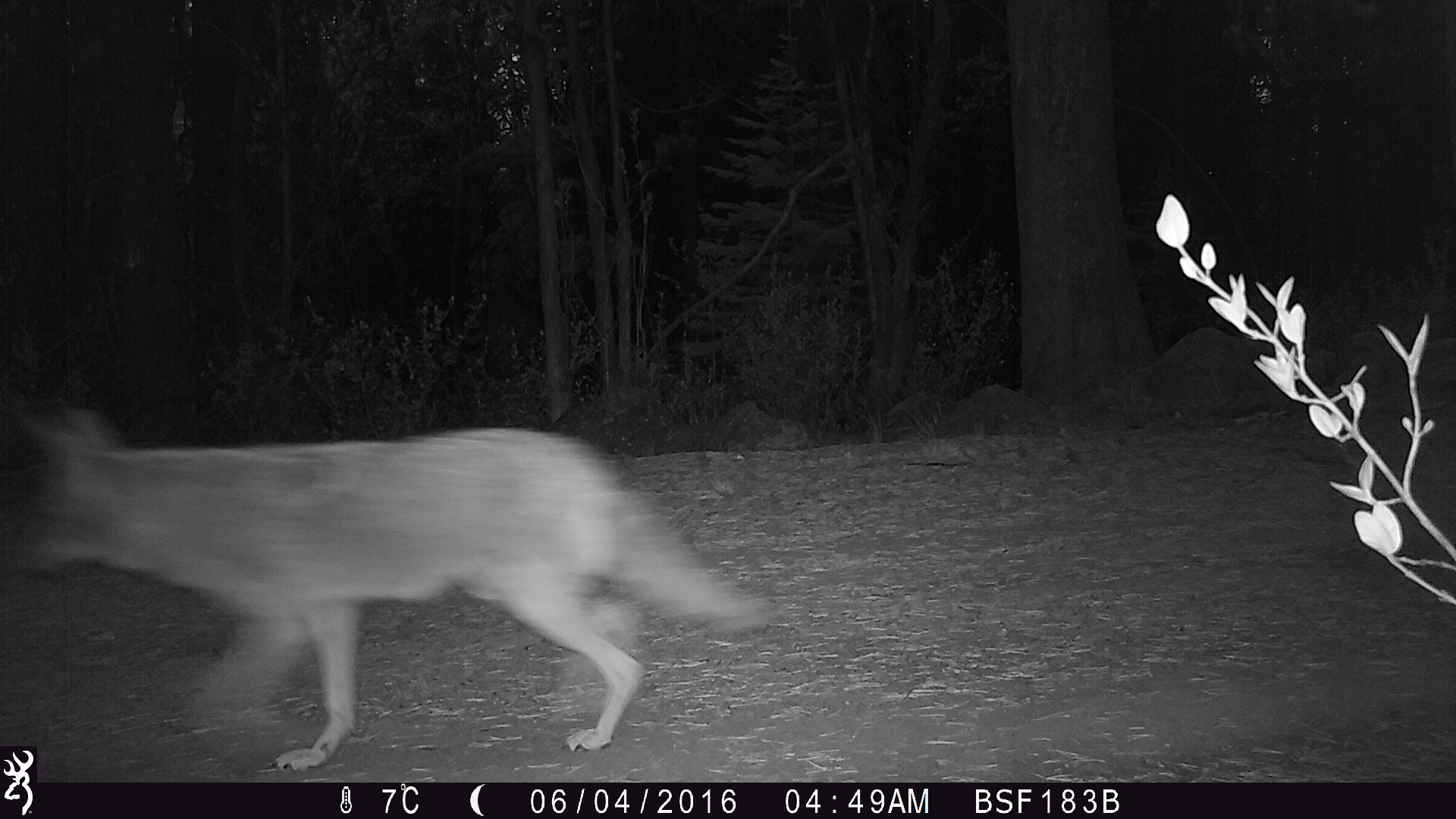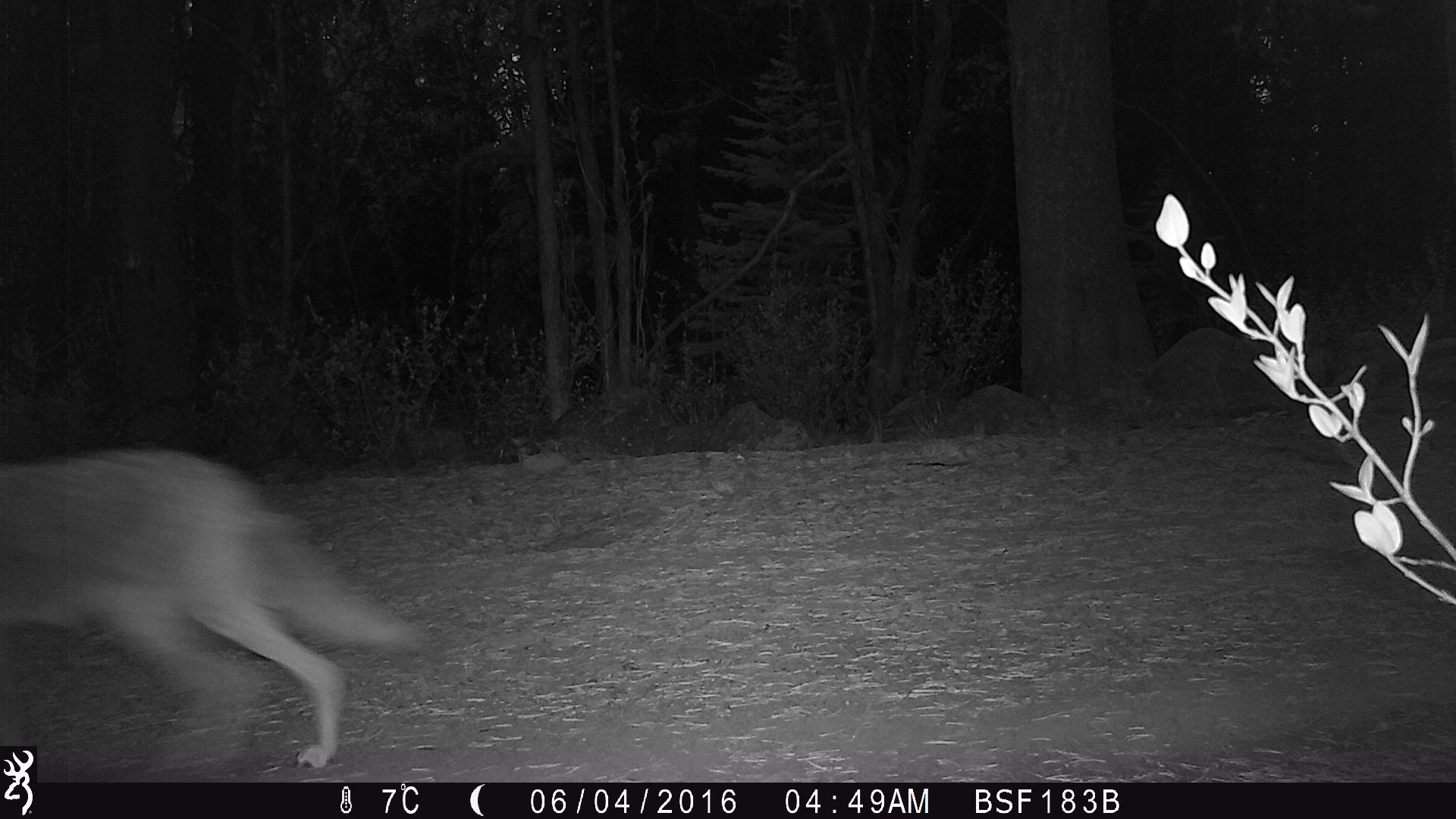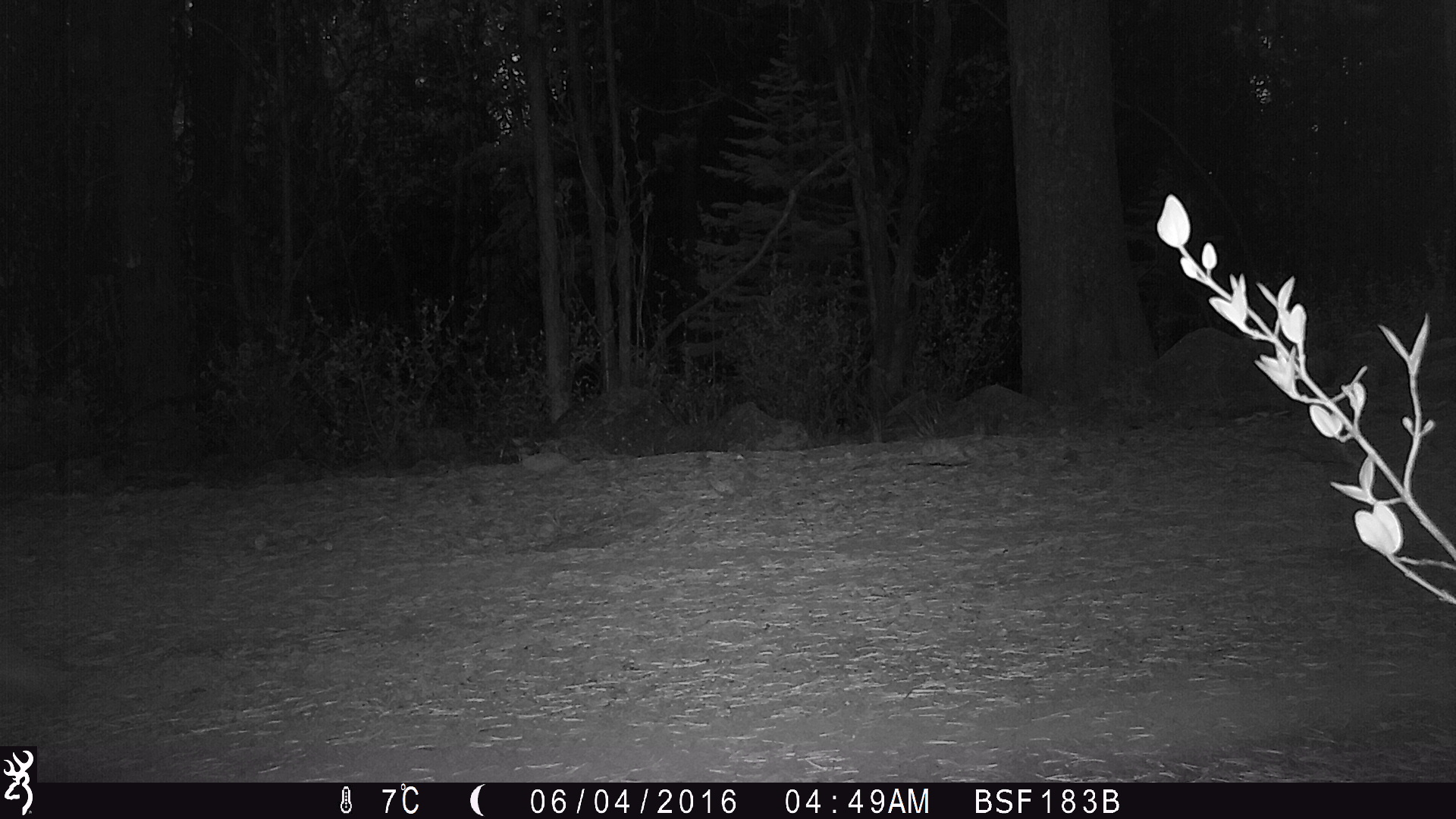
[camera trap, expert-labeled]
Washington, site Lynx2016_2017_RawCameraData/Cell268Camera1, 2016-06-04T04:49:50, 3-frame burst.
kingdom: Animalia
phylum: Chordata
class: Mammalia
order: Carnivora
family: Canidae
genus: Canis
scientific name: Canis latrans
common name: coyote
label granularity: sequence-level